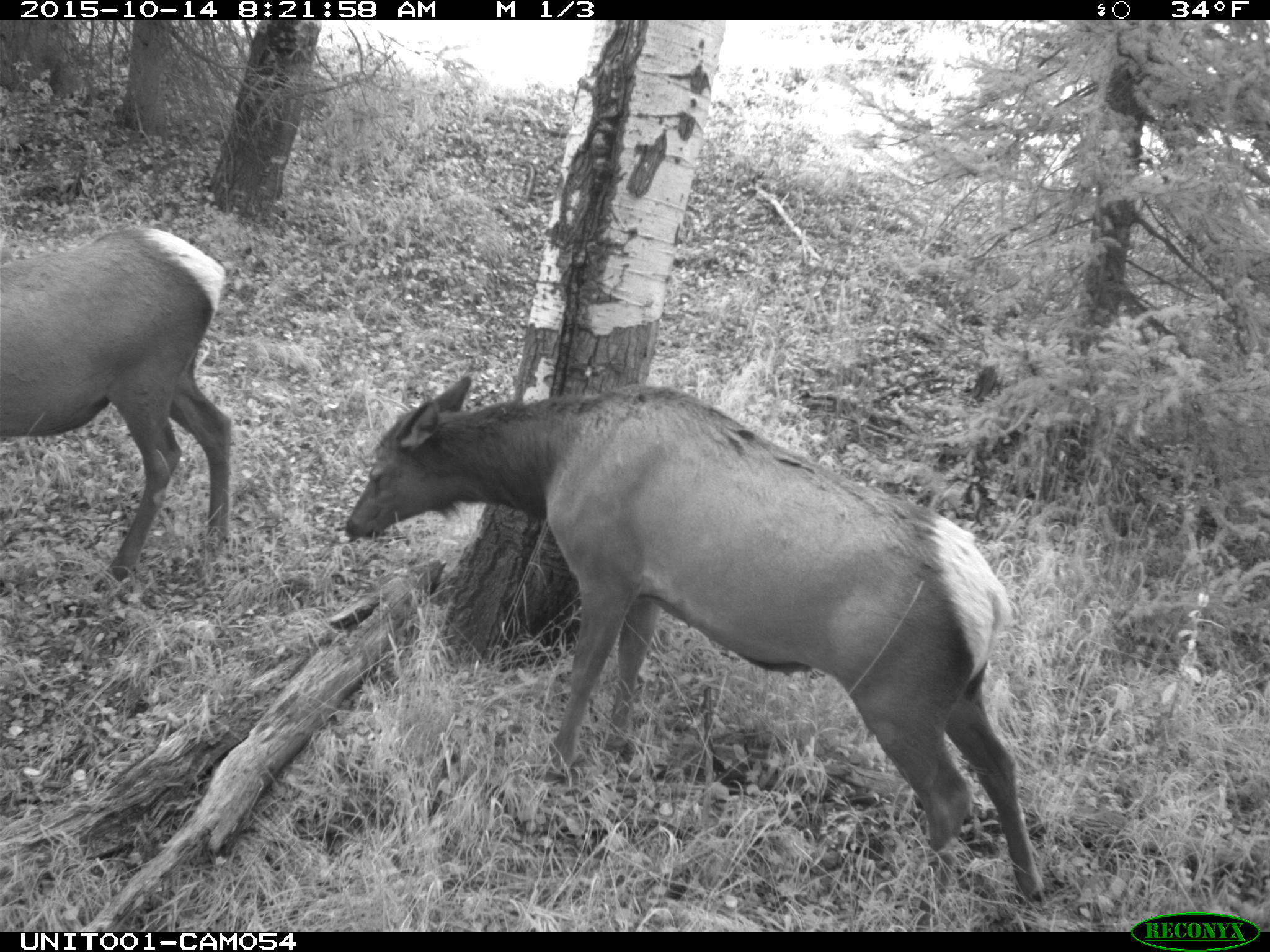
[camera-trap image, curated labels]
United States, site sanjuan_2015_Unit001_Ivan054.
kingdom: Animalia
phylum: Chordata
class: Mammalia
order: Artiodactyla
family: Cervidae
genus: Cervus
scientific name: Cervus elaphus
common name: red deer